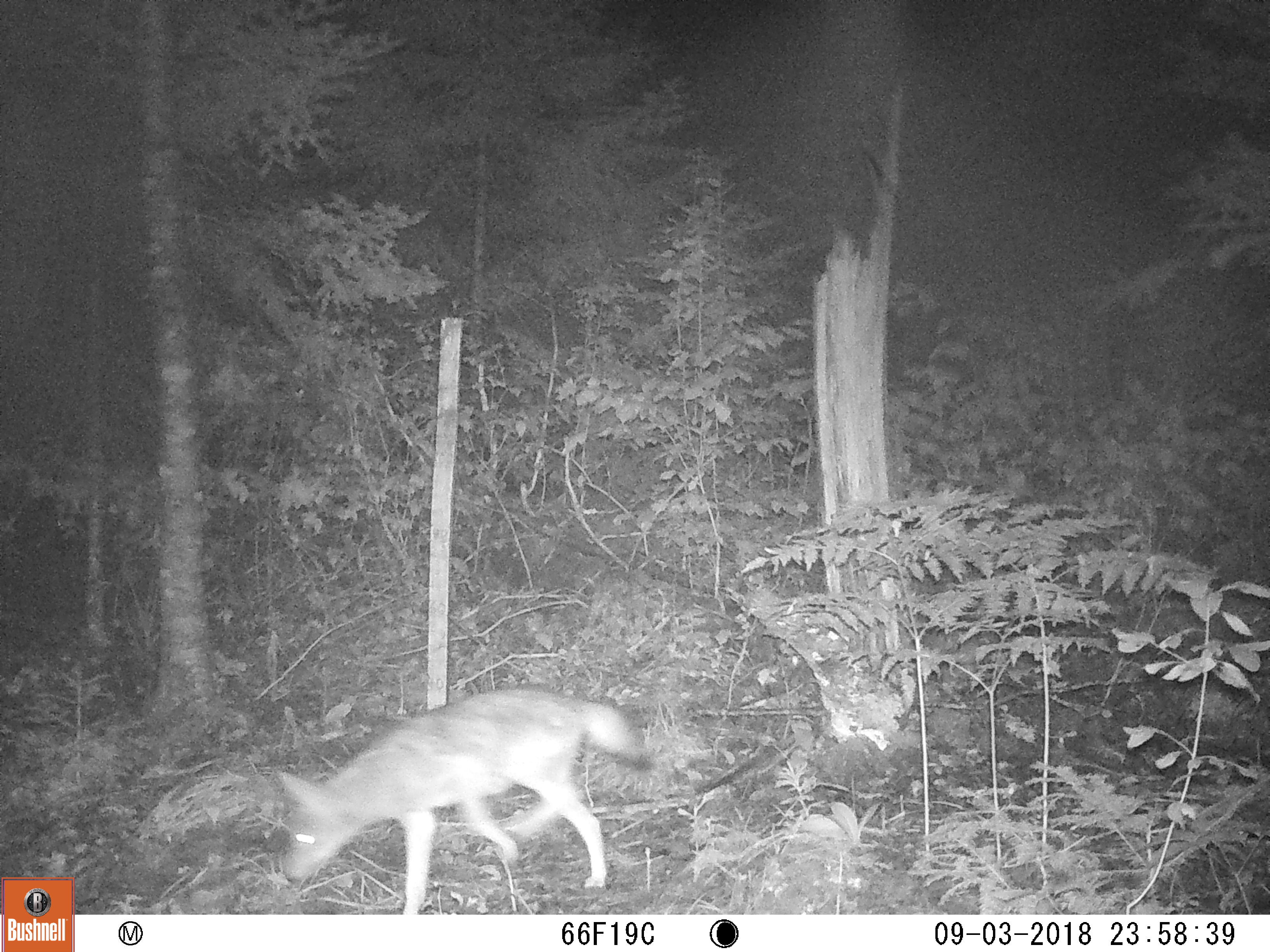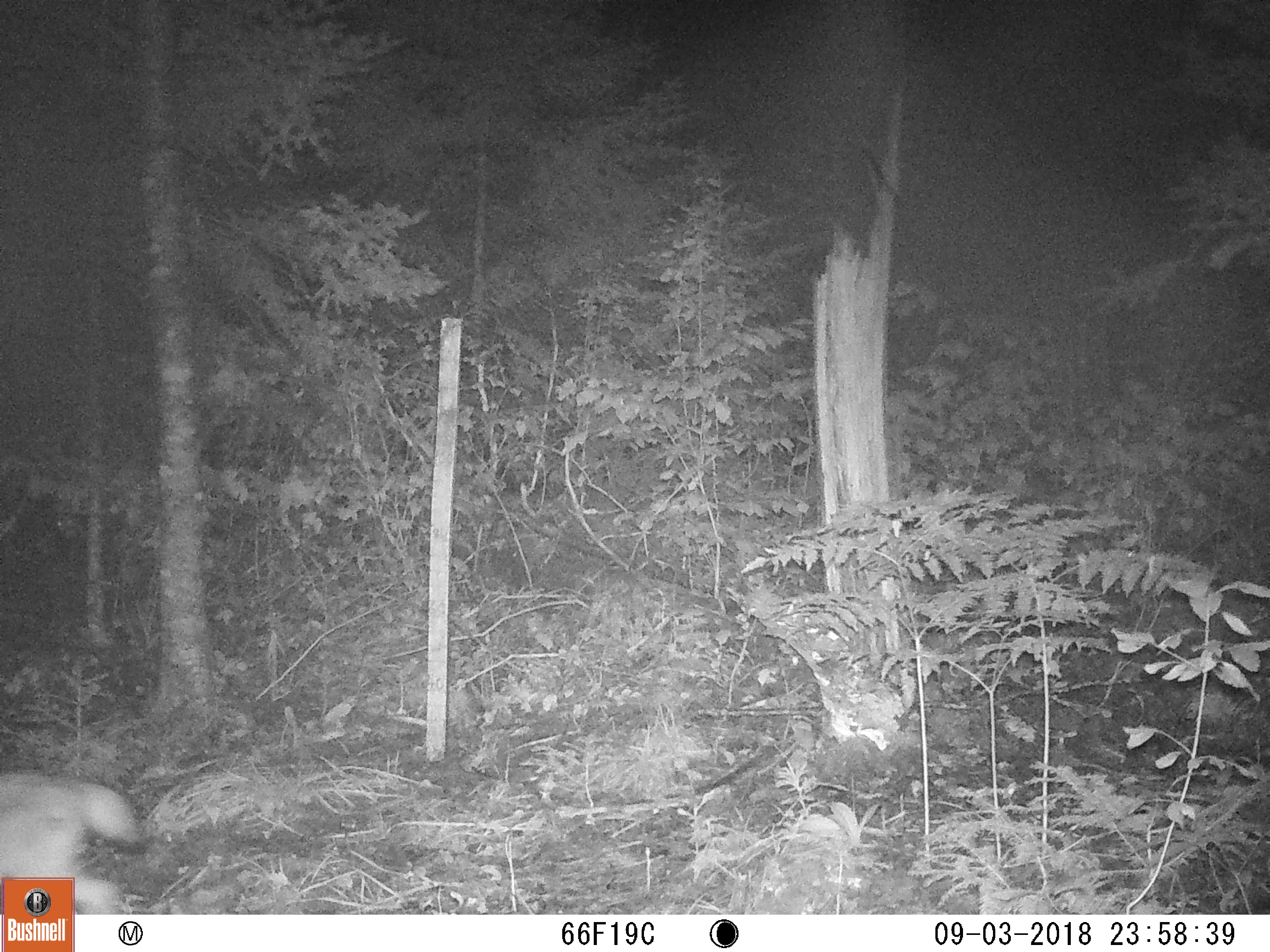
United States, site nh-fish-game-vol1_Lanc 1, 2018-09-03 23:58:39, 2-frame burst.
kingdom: Animalia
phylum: Chordata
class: Mammalia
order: Carnivora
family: Canidae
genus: Canis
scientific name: Canis latrans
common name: coyote